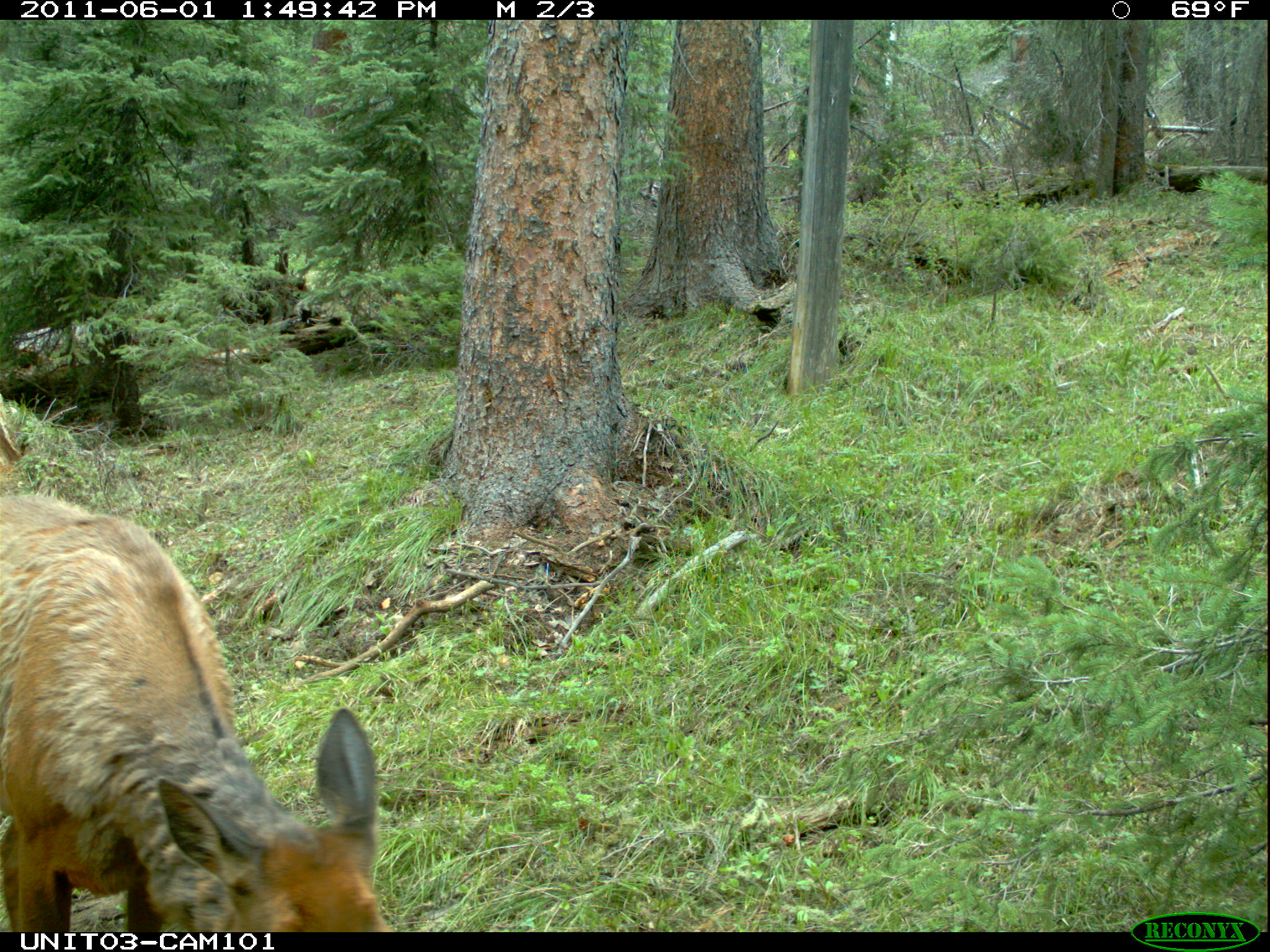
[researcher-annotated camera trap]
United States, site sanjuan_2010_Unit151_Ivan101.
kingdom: Animalia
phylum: Chordata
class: Mammalia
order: Artiodactyla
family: Cervidae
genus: Cervus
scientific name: Cervus elaphus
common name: red deer